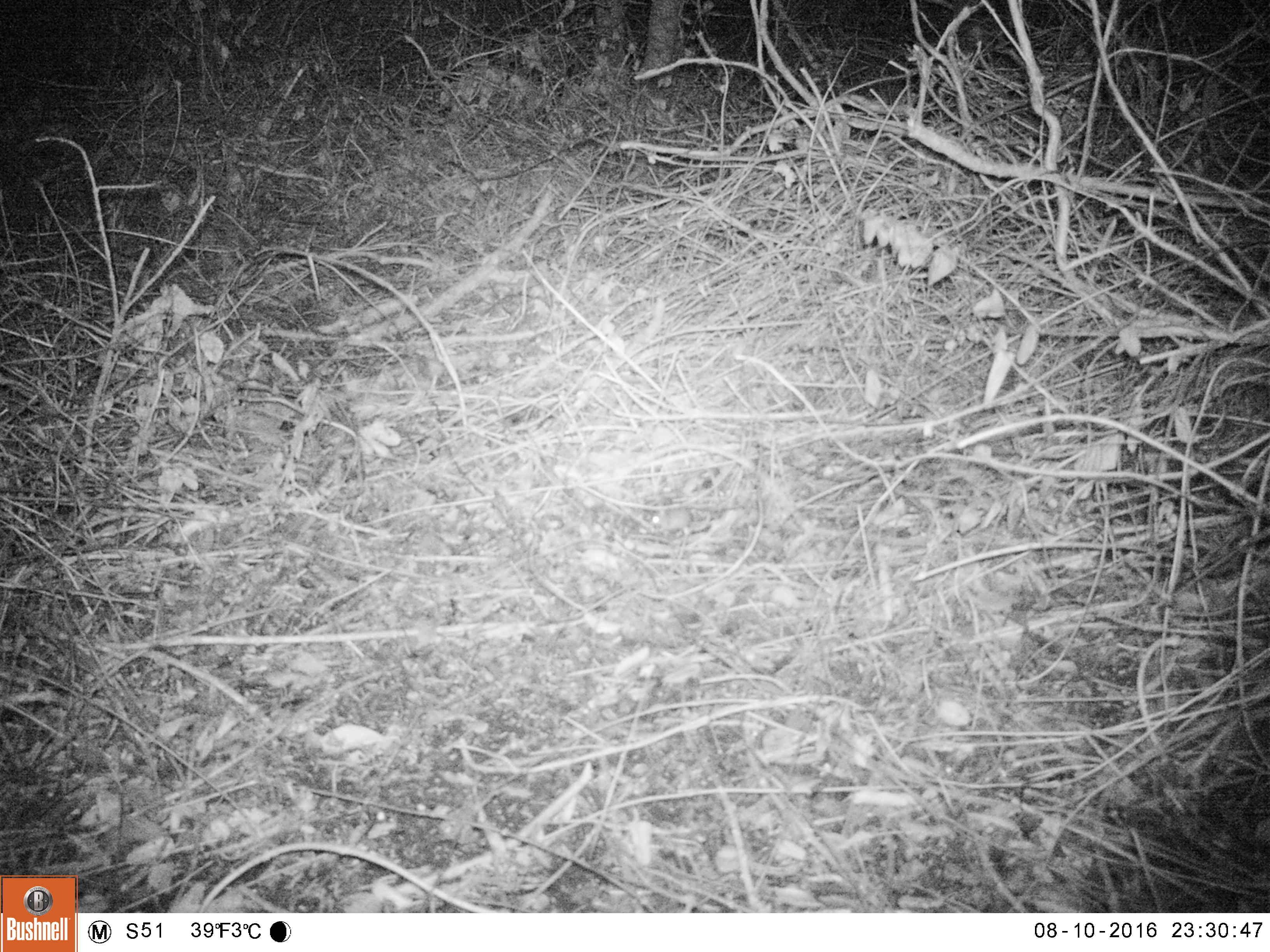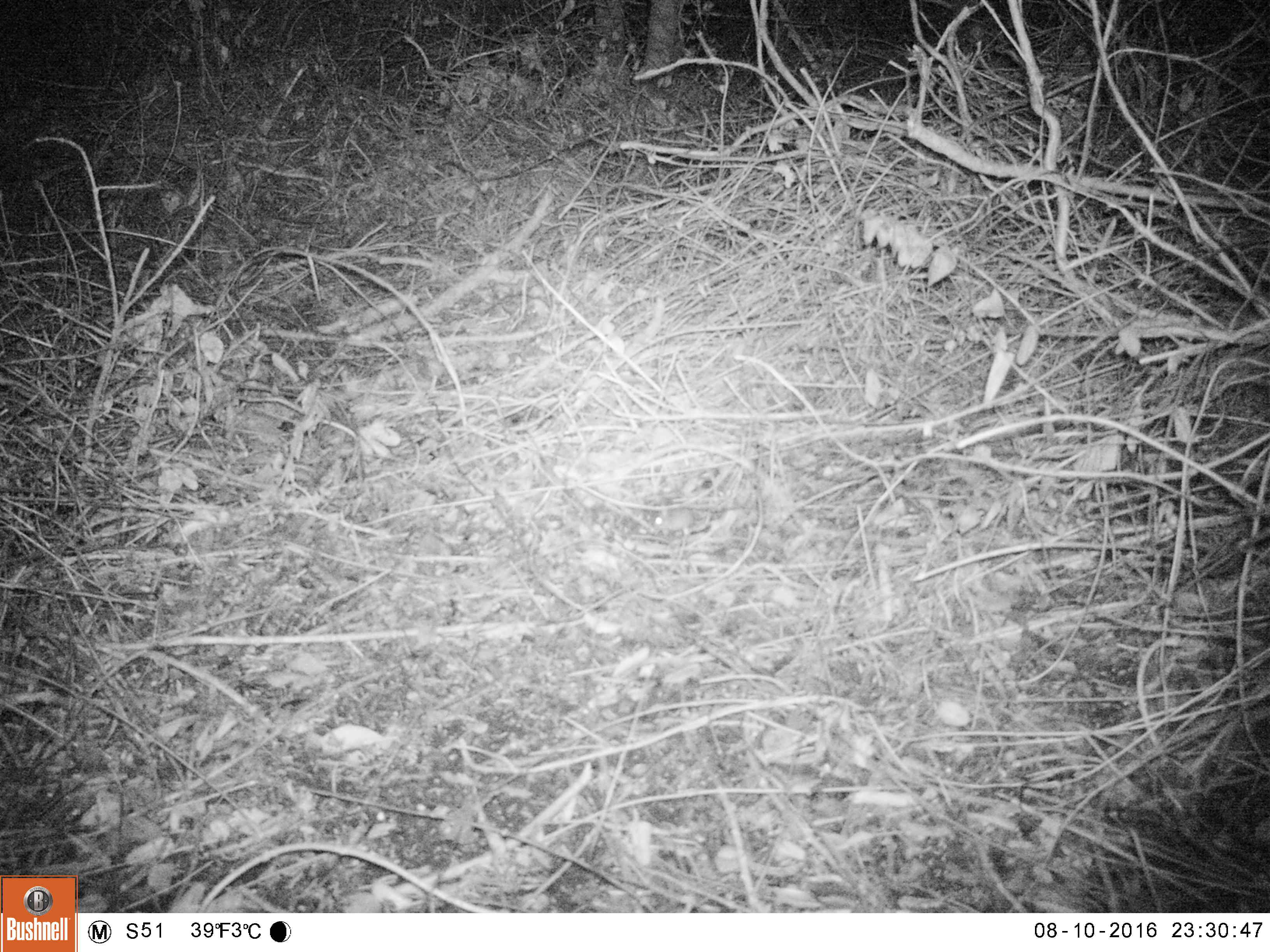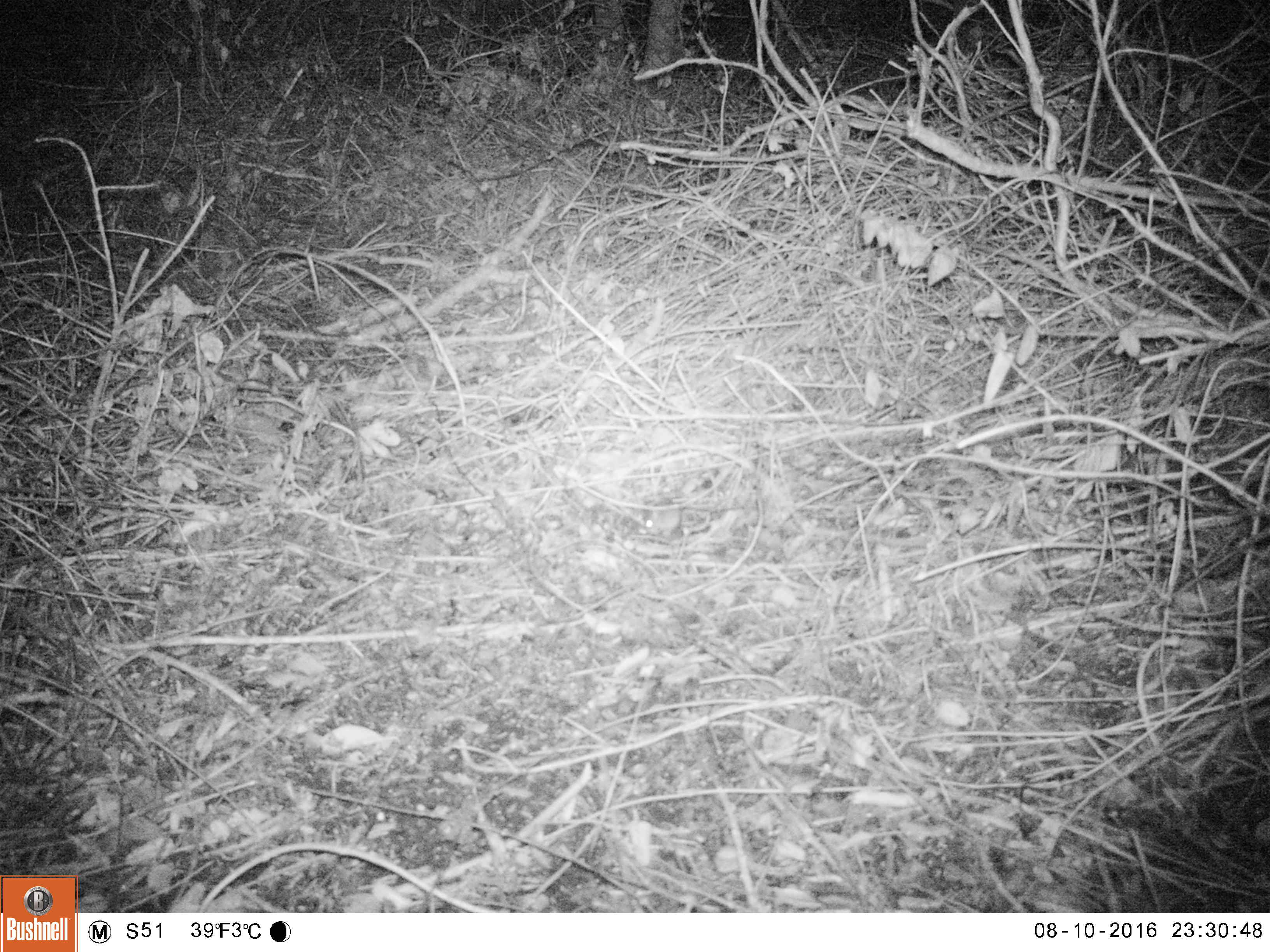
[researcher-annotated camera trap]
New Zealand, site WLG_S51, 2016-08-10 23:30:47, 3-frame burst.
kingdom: Animalia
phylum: Chordata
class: Mammalia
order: Rodentia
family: Muridae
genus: Mus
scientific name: Mus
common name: mouse